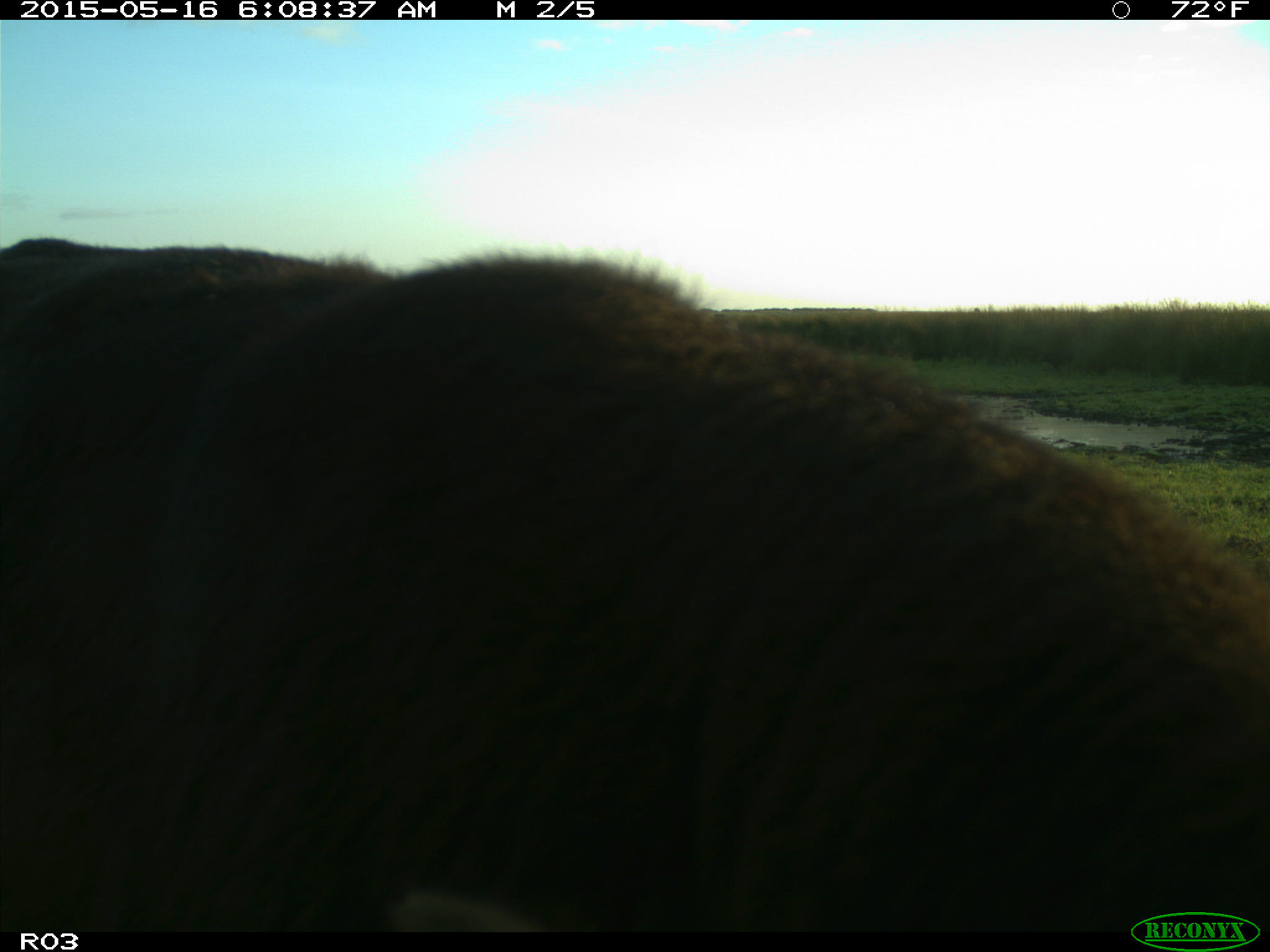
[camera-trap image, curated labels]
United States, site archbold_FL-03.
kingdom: Animalia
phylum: Chordata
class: Mammalia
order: Artiodactyla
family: Bovidae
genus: Bos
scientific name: Bos taurus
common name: domestic cow